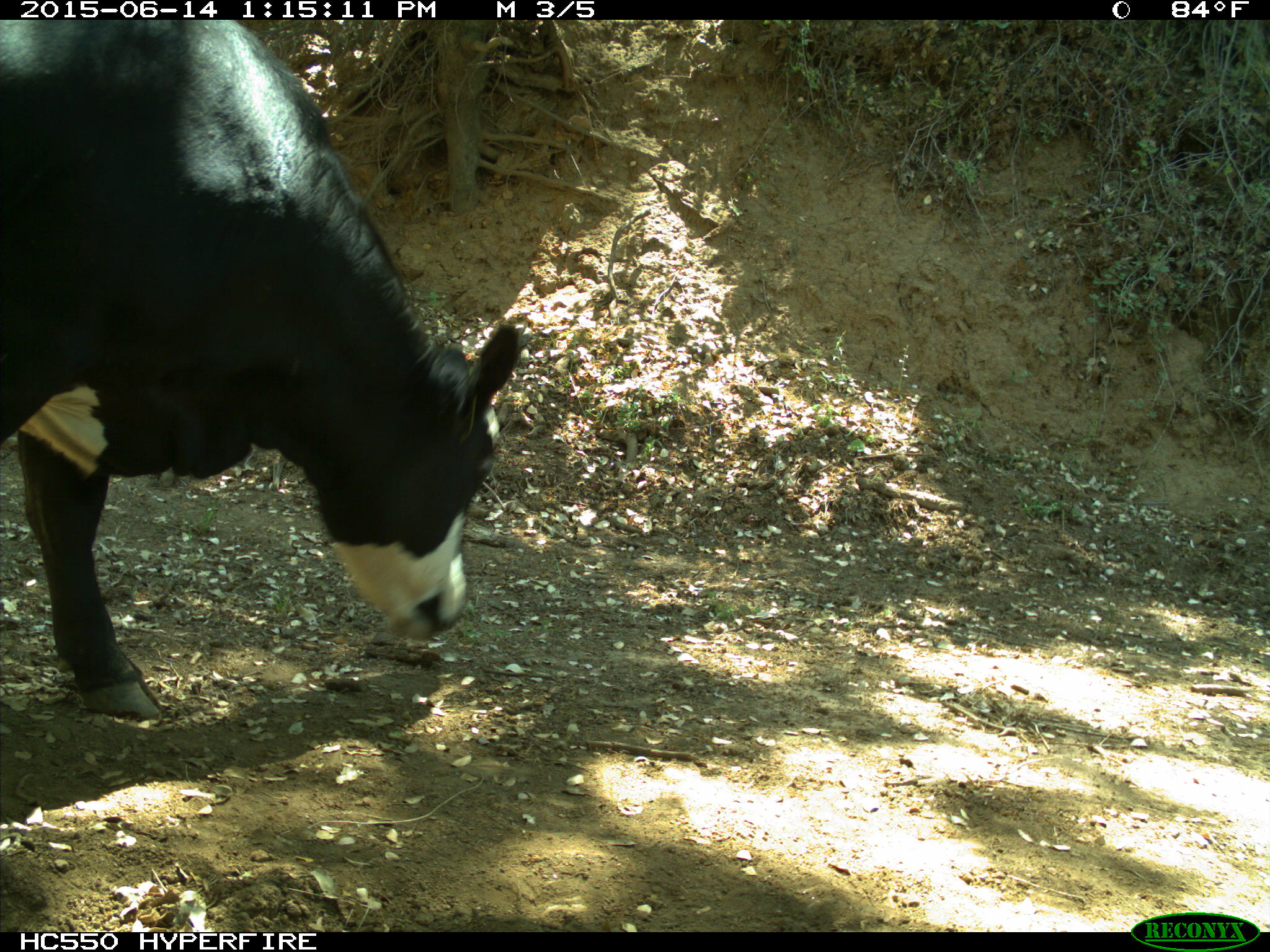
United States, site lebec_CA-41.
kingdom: Animalia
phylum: Chordata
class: Mammalia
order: Artiodactyla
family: Bovidae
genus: Bos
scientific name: Bos taurus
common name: domestic cow